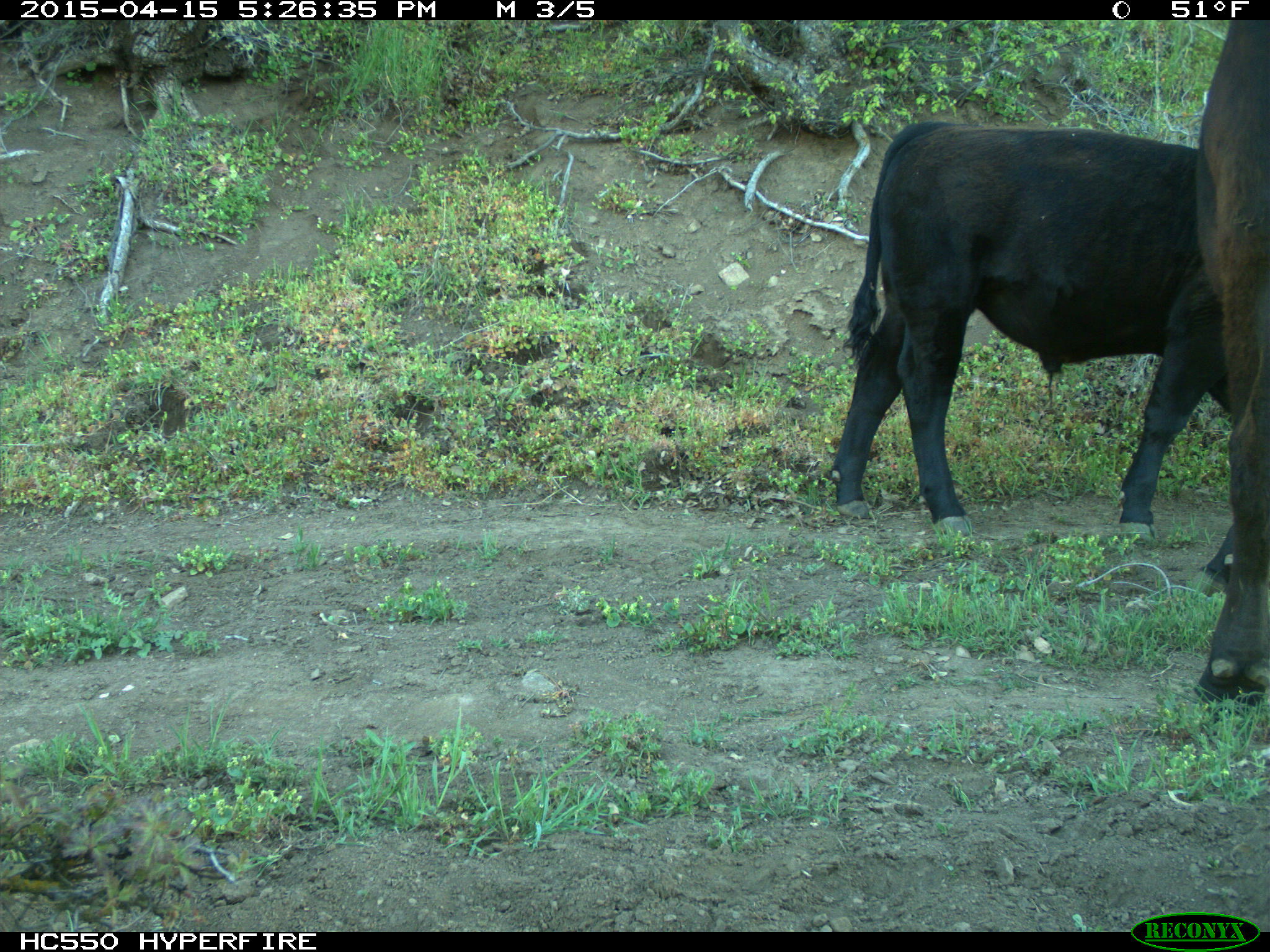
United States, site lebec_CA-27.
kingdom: Animalia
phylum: Chordata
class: Mammalia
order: Artiodactyla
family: Bovidae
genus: Bos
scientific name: Bos taurus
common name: domestic cow